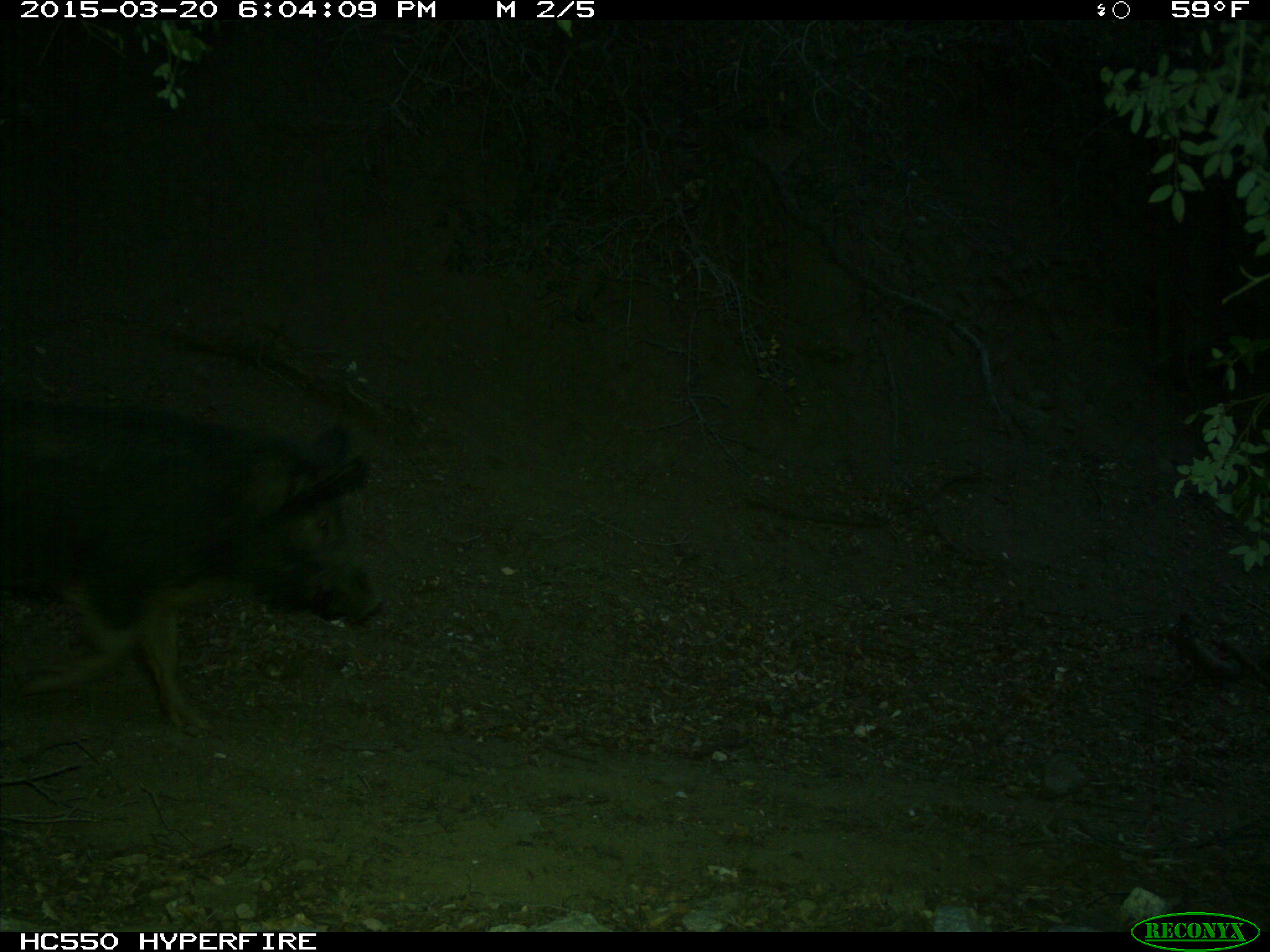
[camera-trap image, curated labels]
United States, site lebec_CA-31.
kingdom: Animalia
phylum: Chordata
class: Mammalia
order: Artiodactyla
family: Suidae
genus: Sus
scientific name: Sus scrofa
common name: wild boar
Sus scrofa (wild boar).